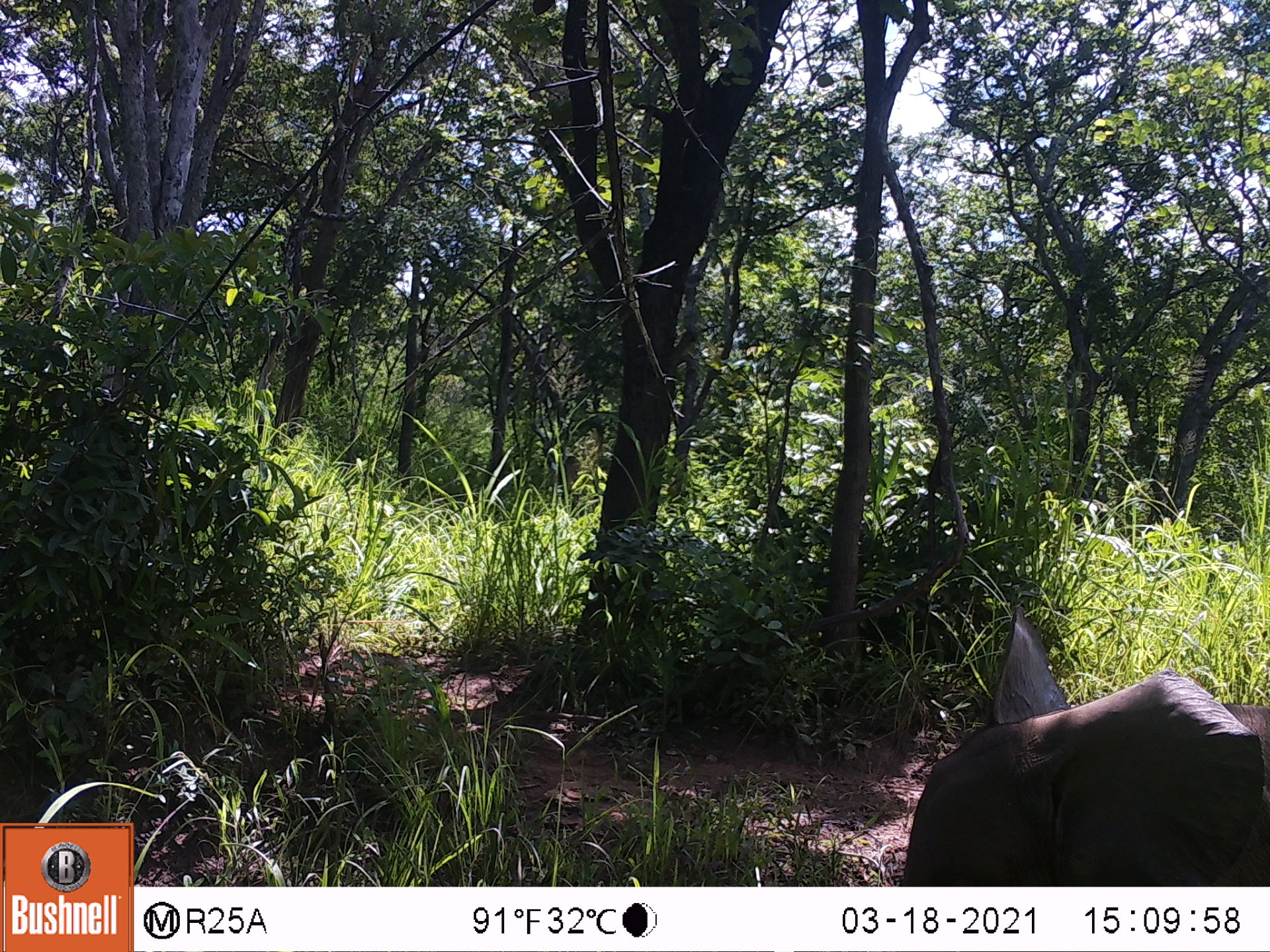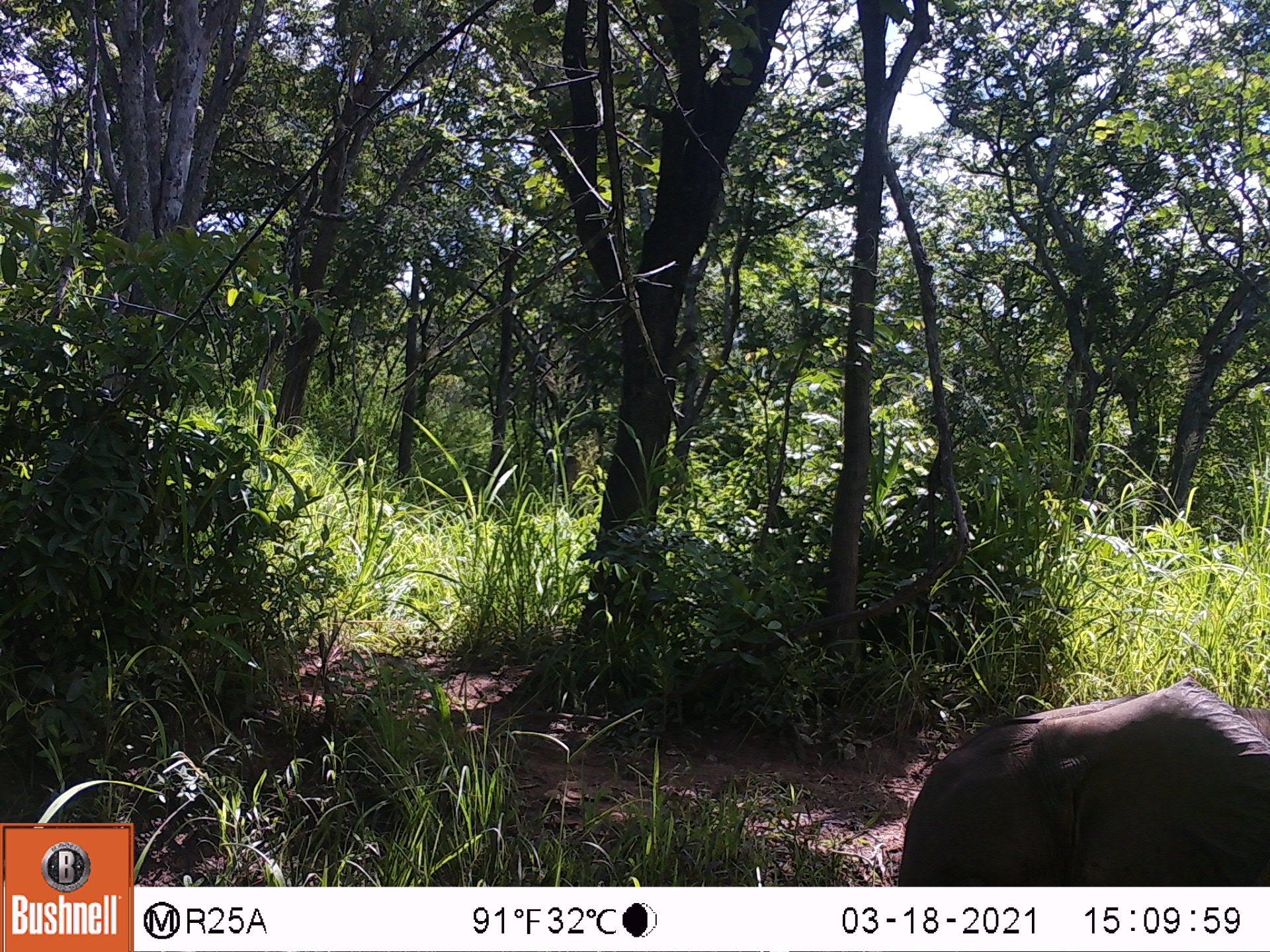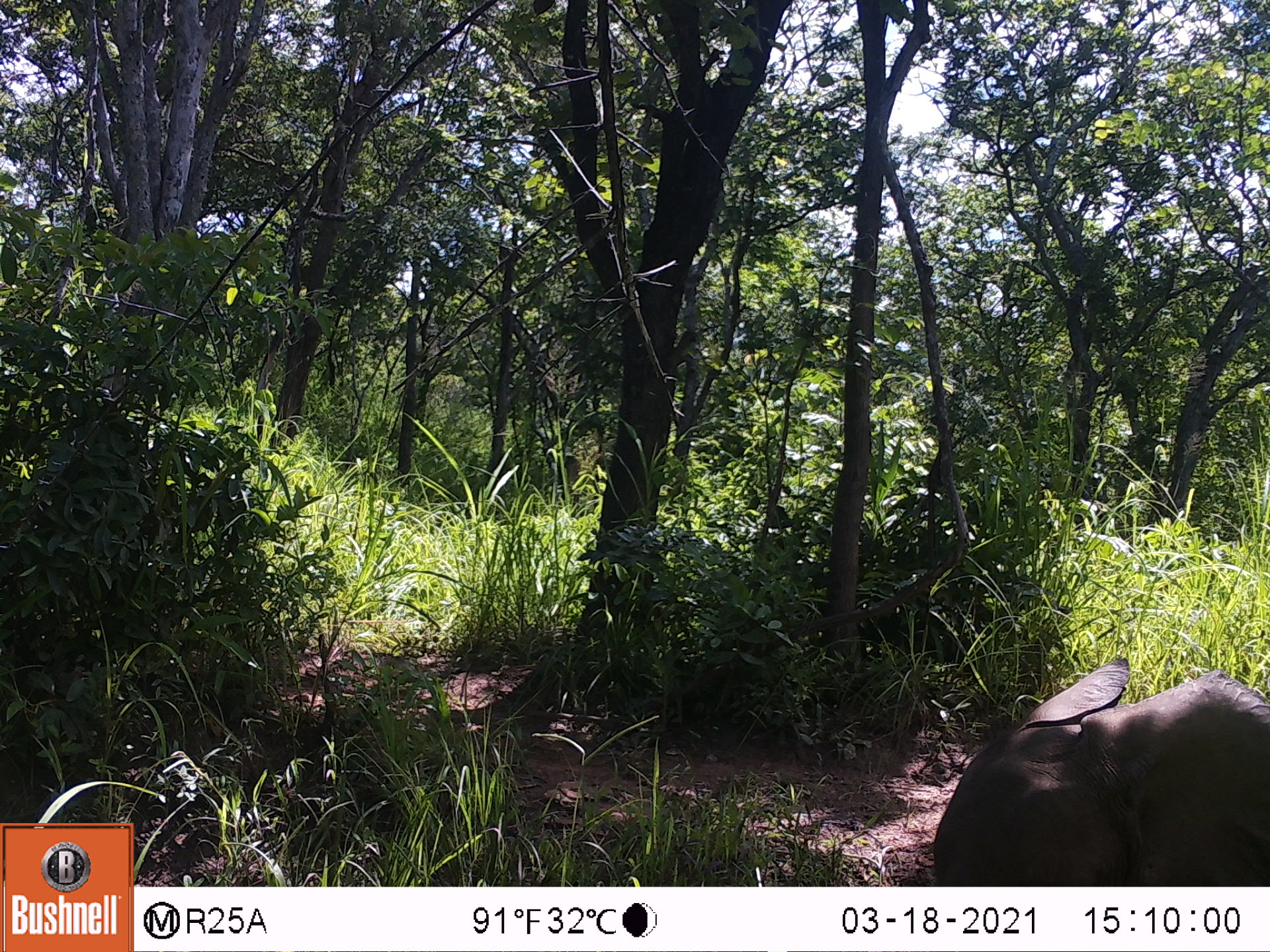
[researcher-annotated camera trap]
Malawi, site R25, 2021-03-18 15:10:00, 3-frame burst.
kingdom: Animalia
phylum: Chordata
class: Mammalia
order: Proboscidea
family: Elephantidae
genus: Loxodonta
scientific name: Loxodonta africana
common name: african savanna elephant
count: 1